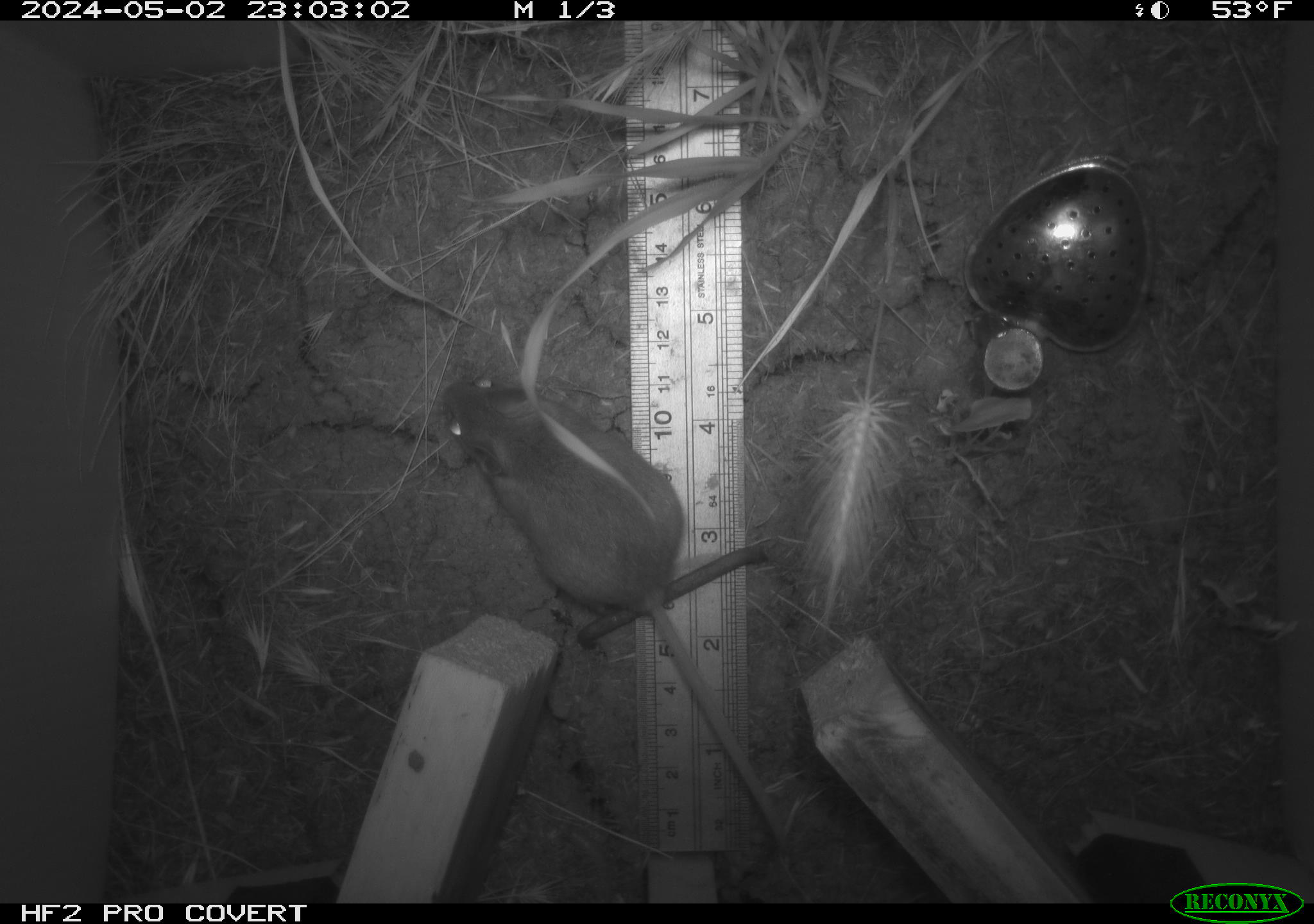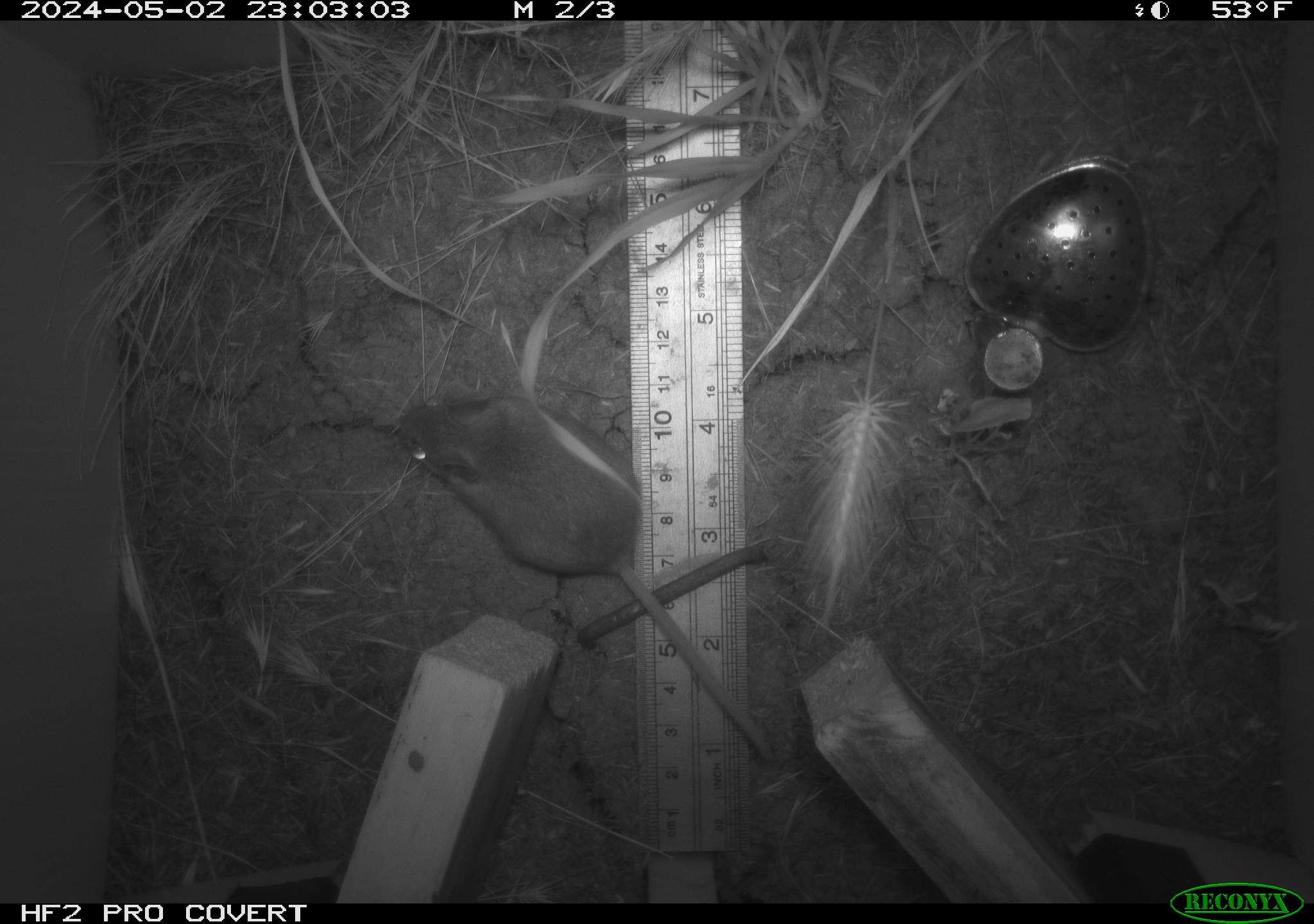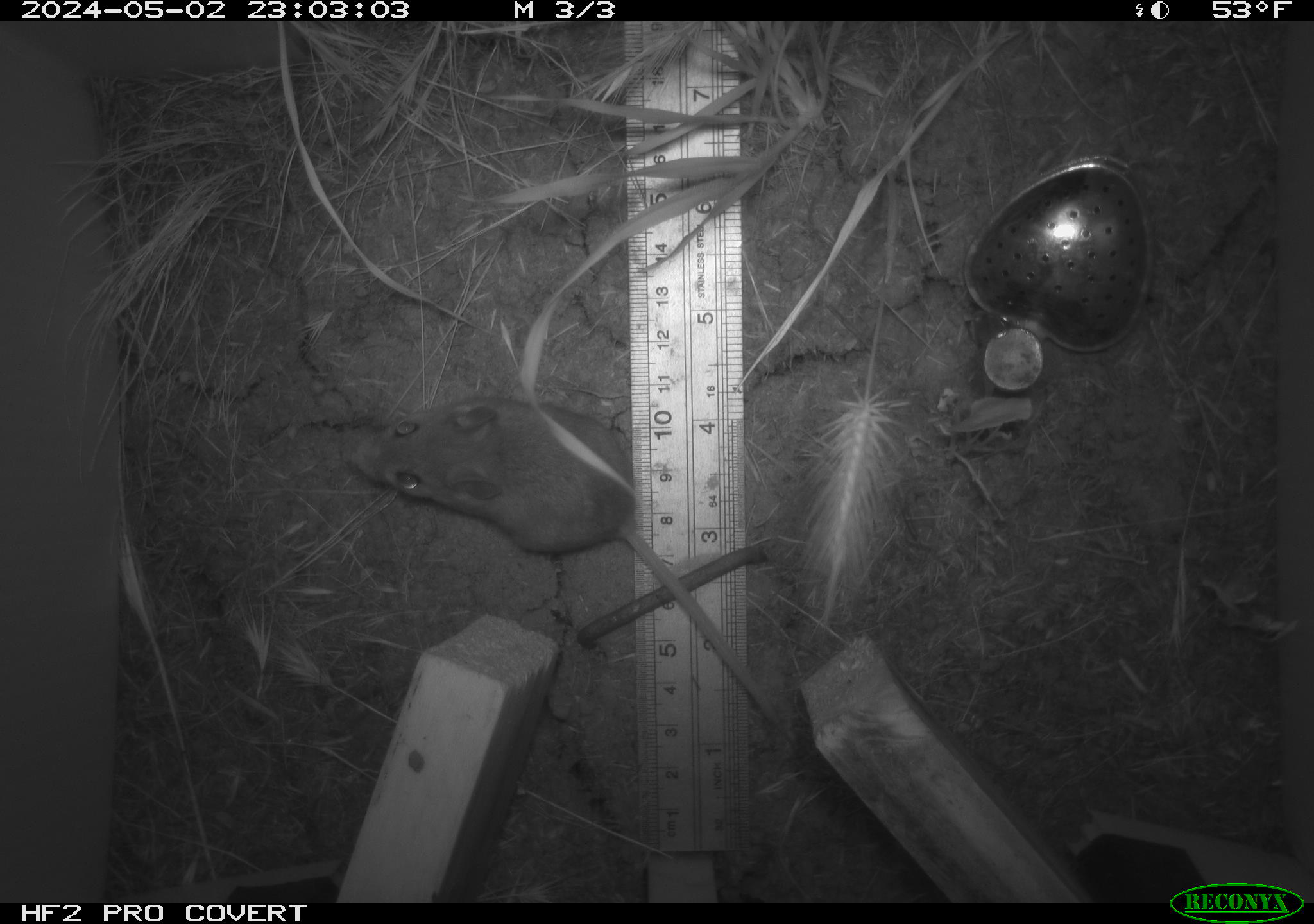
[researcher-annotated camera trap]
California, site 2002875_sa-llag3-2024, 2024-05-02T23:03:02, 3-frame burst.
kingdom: Animalia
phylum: Chordata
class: Mammalia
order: Rodentia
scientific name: Rodentia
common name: rodent